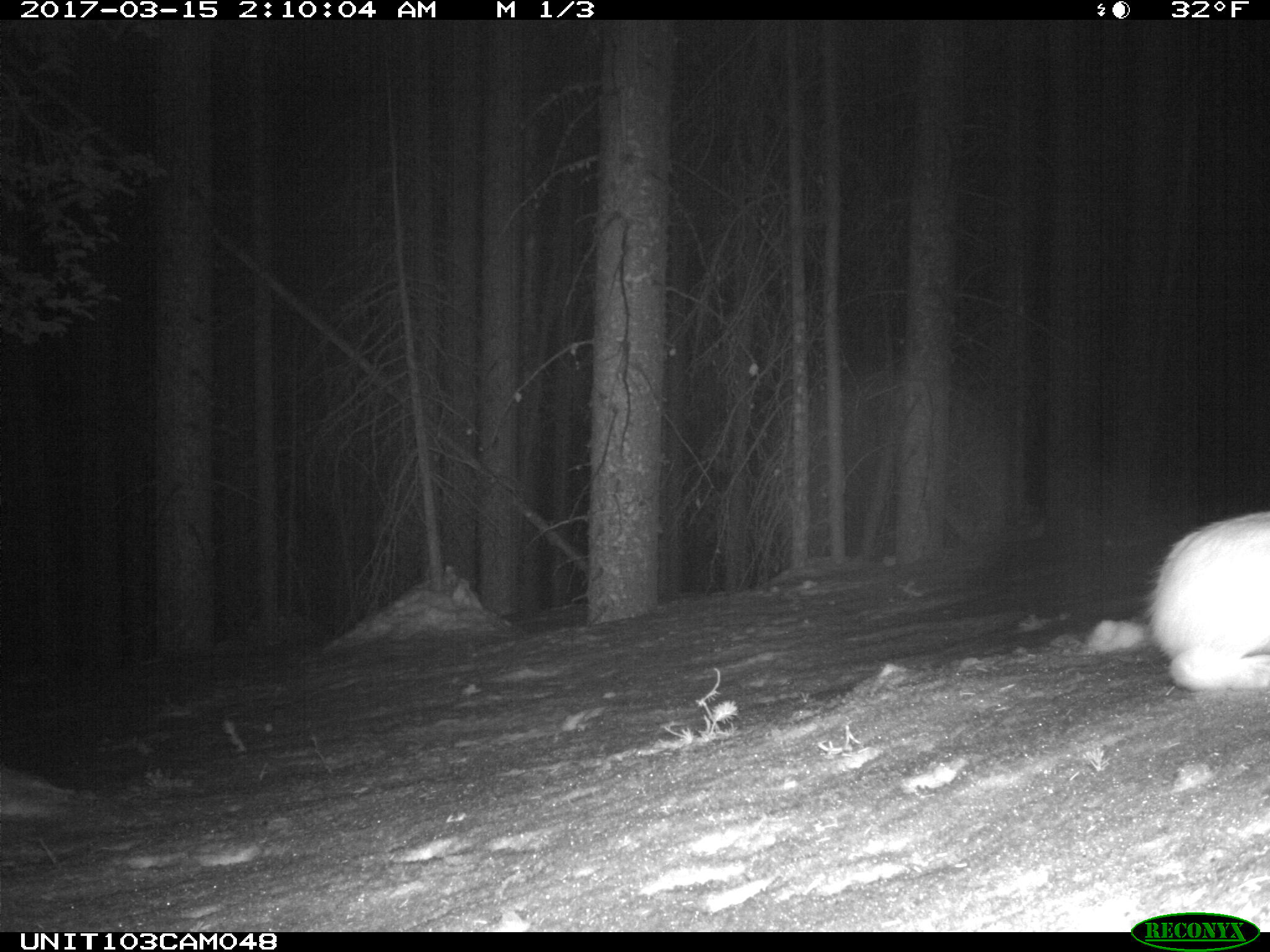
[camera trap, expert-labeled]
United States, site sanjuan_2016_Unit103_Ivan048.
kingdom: Animalia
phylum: Chordata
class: Mammalia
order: Lagomorpha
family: Leporidae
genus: Lepus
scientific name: Lepus americanus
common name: snowshoe hare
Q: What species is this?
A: Lepus americanus (snowshoe hare).